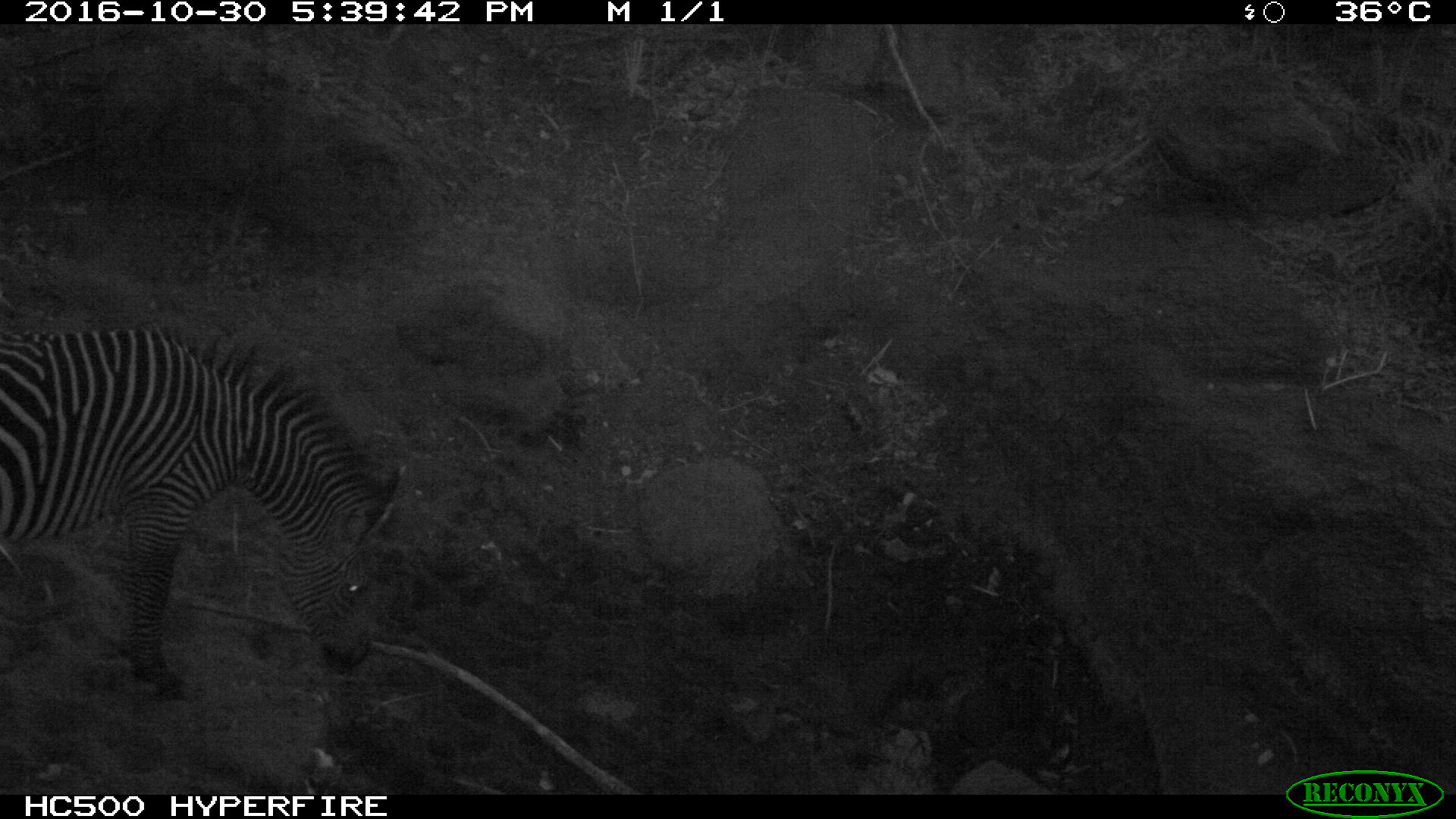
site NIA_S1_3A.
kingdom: Animalia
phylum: Chordata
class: Mammalia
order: Perissodactyla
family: Equidae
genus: Equus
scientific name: Equus quagga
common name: plains zebra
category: zebraplains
Zebraplains (plains zebra) (Equus quagga), count 1. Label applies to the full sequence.